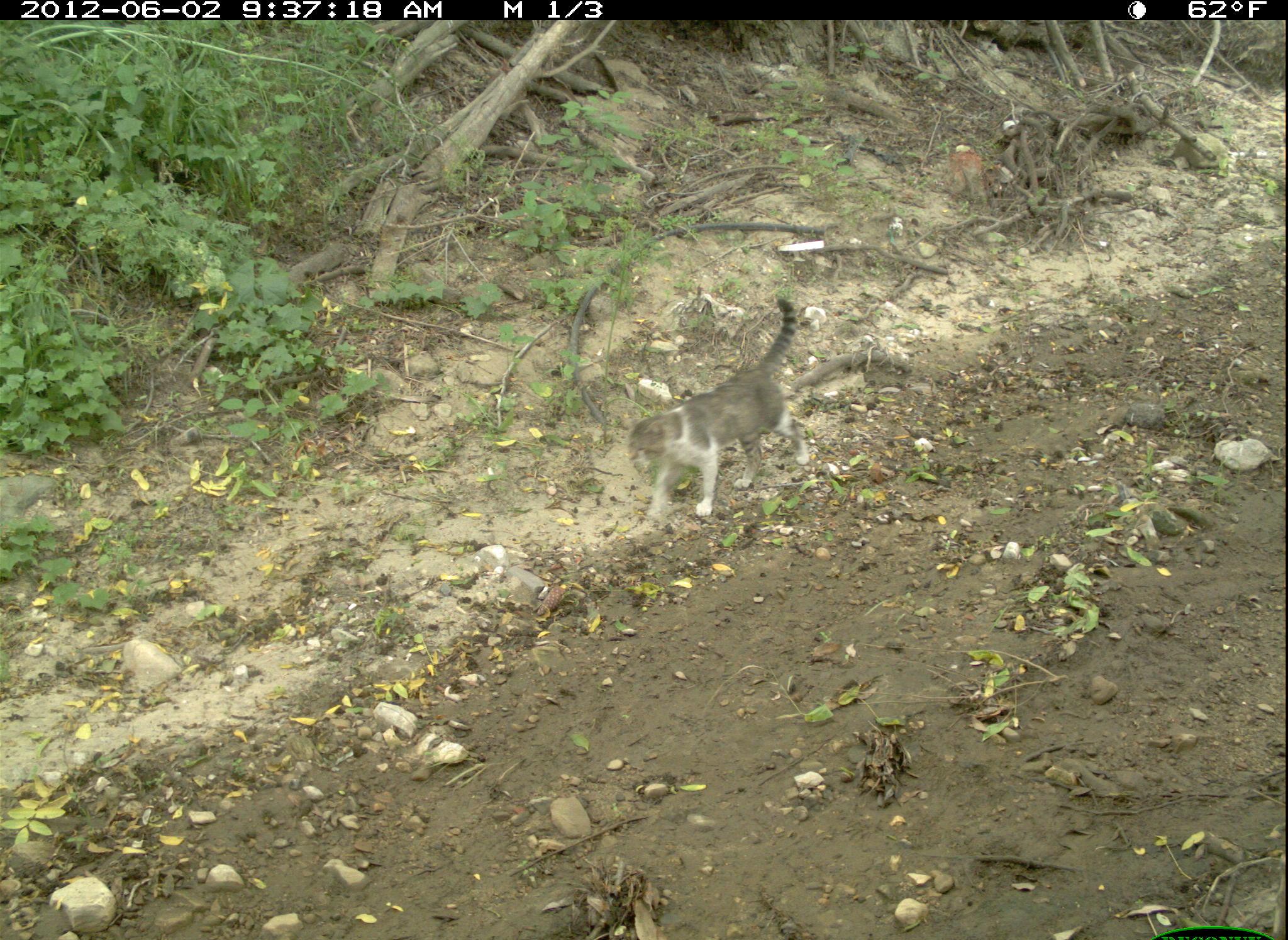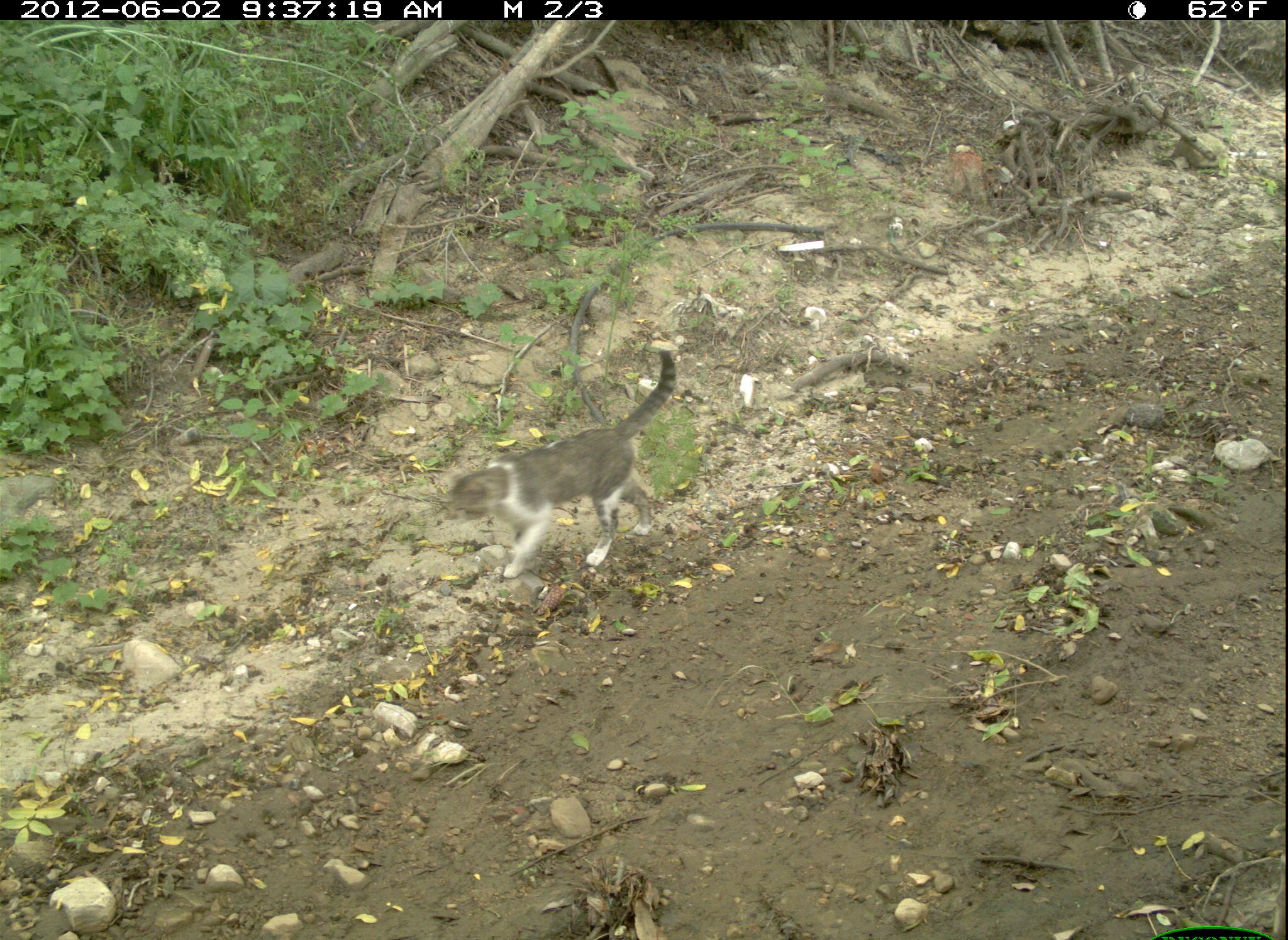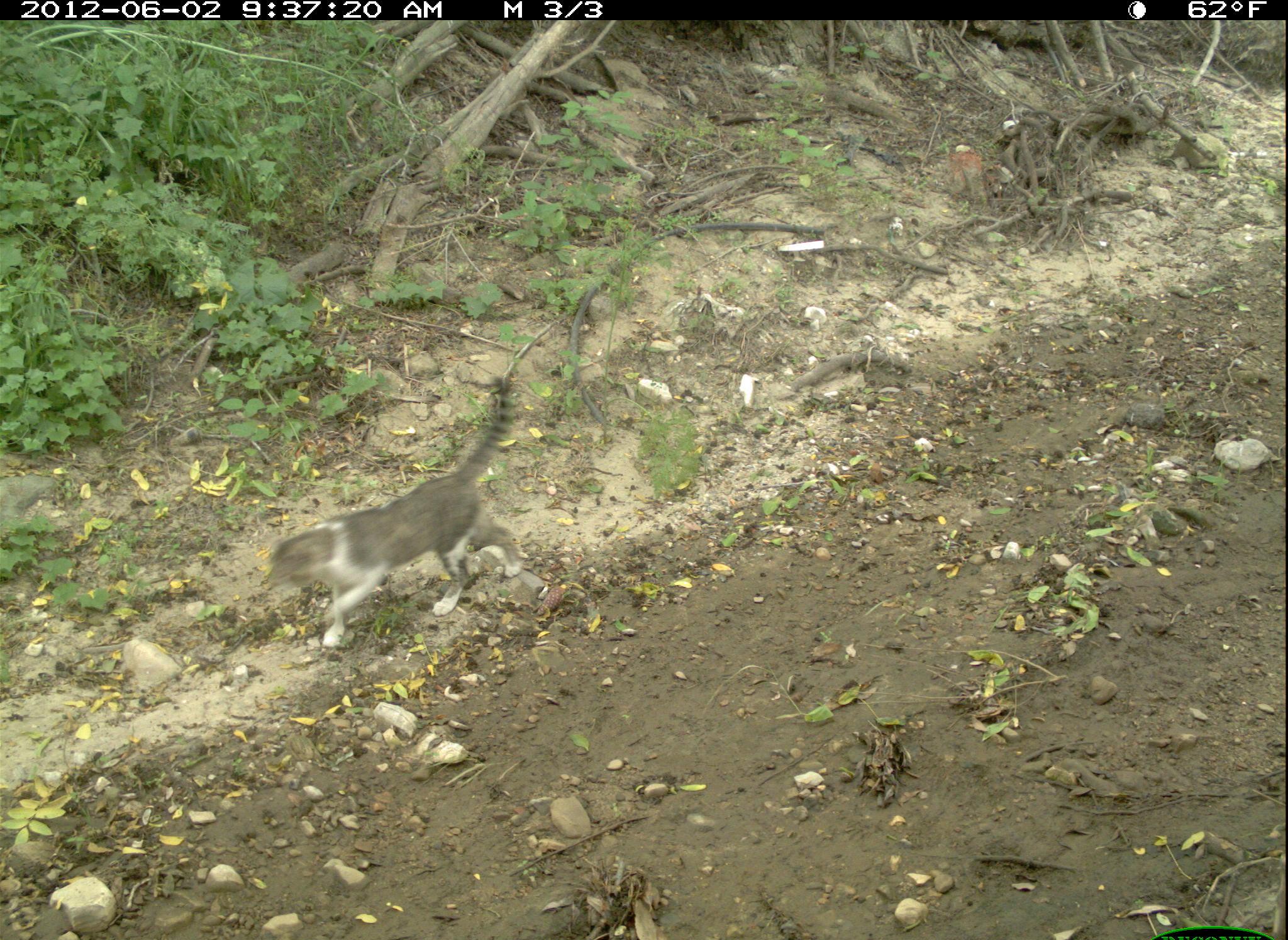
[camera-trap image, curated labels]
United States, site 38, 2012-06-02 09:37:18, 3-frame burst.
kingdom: Animalia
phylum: Chordata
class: Mammalia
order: Carnivora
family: Felidae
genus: Felis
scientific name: Felis catus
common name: cat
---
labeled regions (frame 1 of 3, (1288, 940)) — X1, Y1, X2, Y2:
cat: 625, 296, 811, 557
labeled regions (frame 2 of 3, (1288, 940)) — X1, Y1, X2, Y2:
cat: 446, 340, 723, 610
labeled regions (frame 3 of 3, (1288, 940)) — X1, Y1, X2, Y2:
cat: 238, 372, 533, 662